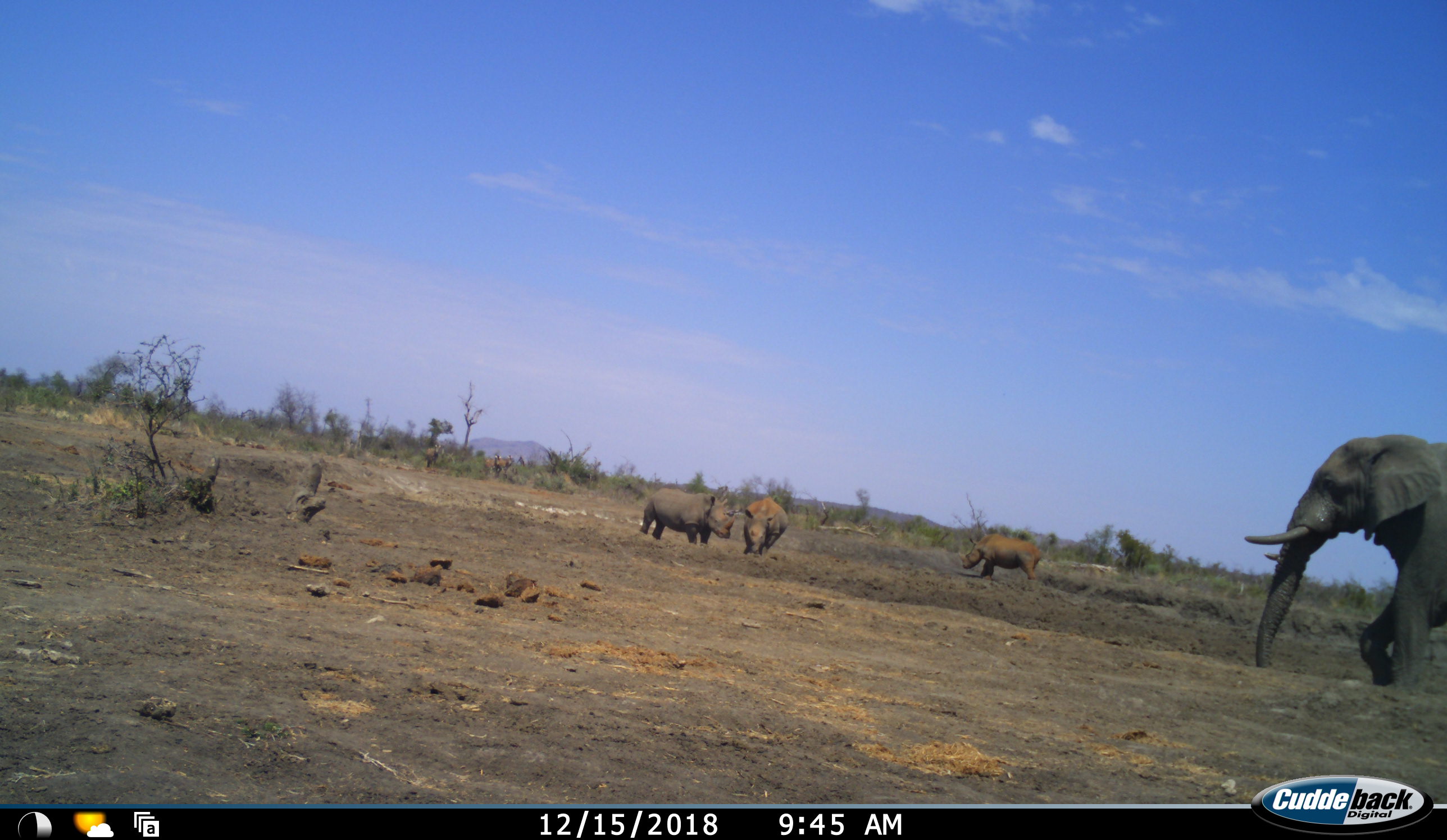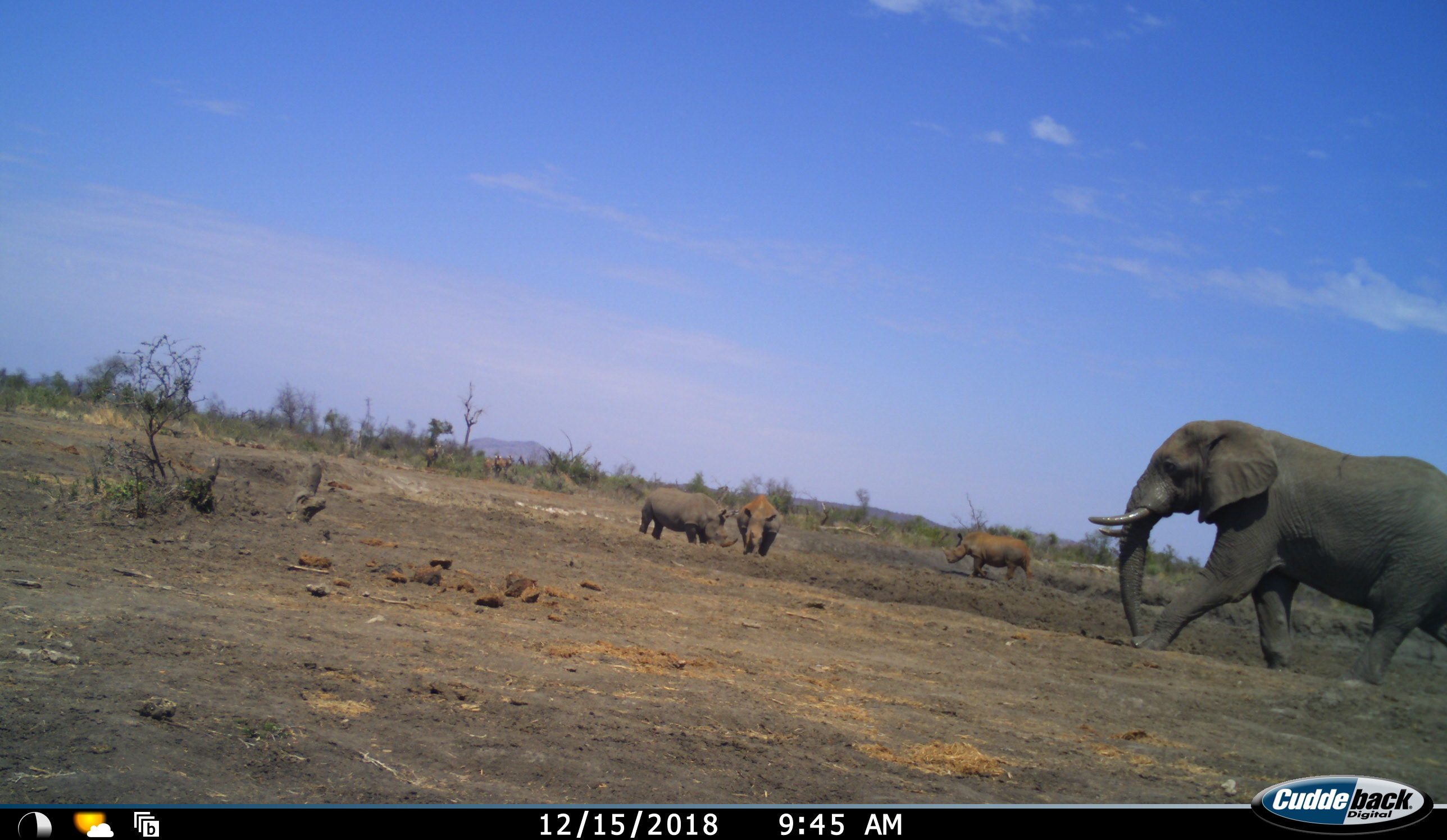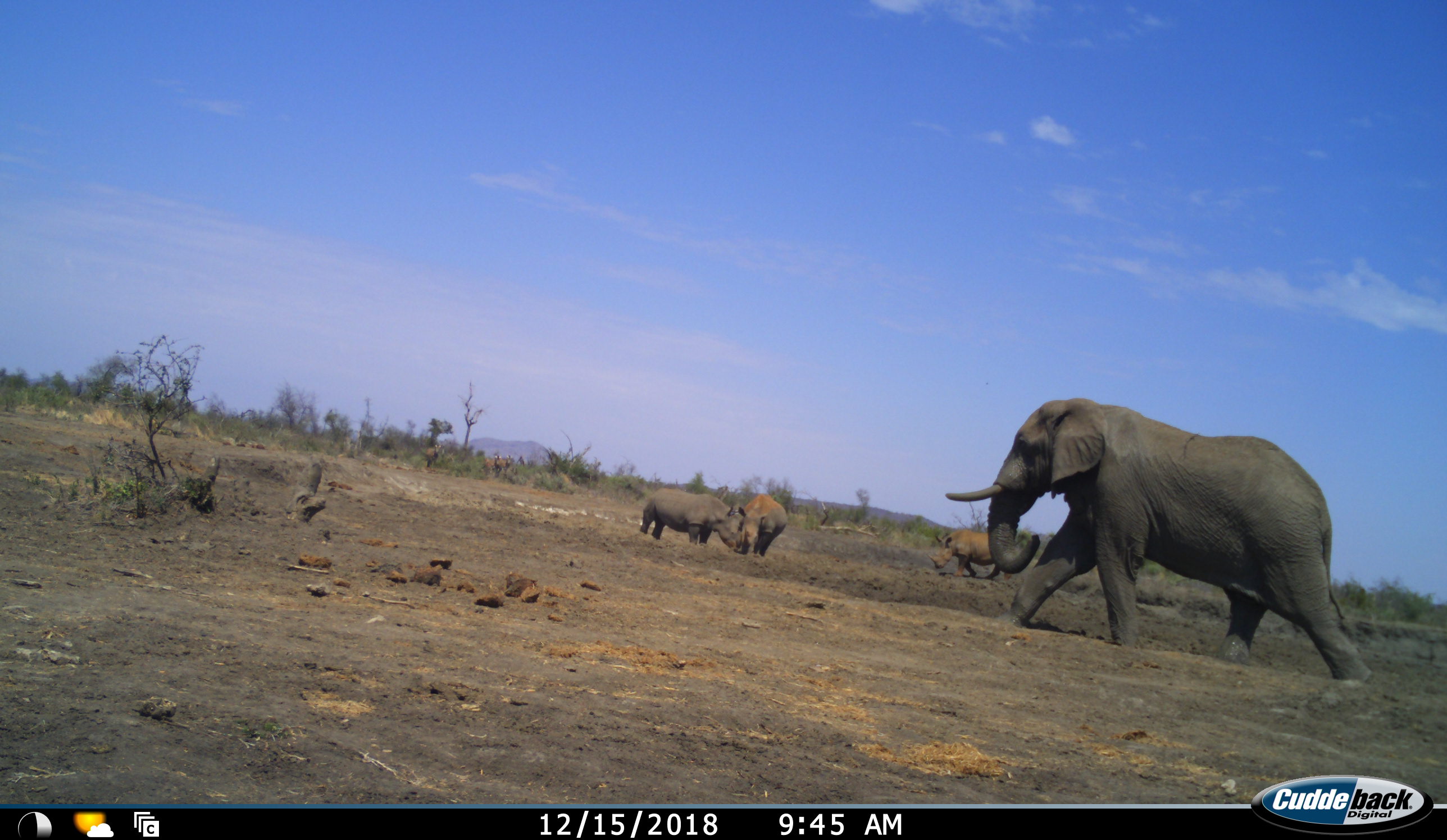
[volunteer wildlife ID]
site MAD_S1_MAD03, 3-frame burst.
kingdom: Animalia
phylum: Chordata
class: Mammalia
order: Proboscidea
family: Elephantidae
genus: Loxodonta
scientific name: Loxodonta africana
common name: african bush elephant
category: elephant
Elephant (african bush elephant) (Loxodonta africana), count 1. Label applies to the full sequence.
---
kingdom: Animalia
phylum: Chordata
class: Mammalia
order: Perissodactyla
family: Rhinocerotidae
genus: Ceratotherium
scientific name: Ceratotherium simum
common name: white rhinoceros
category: rhinoceroswhite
Rhinoceroswhite (white rhinoceros) (Ceratotherium simum), count 3. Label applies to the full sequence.